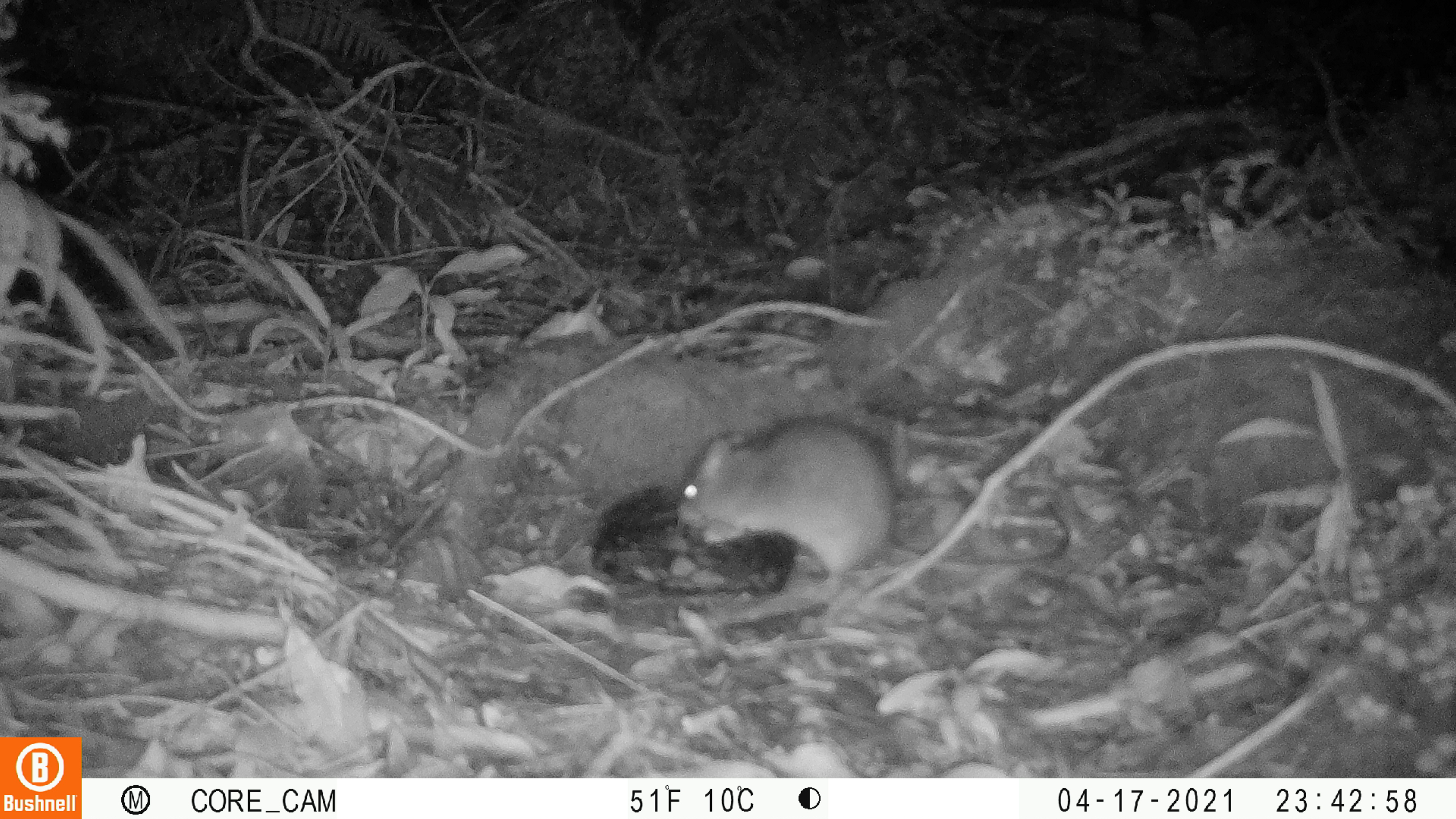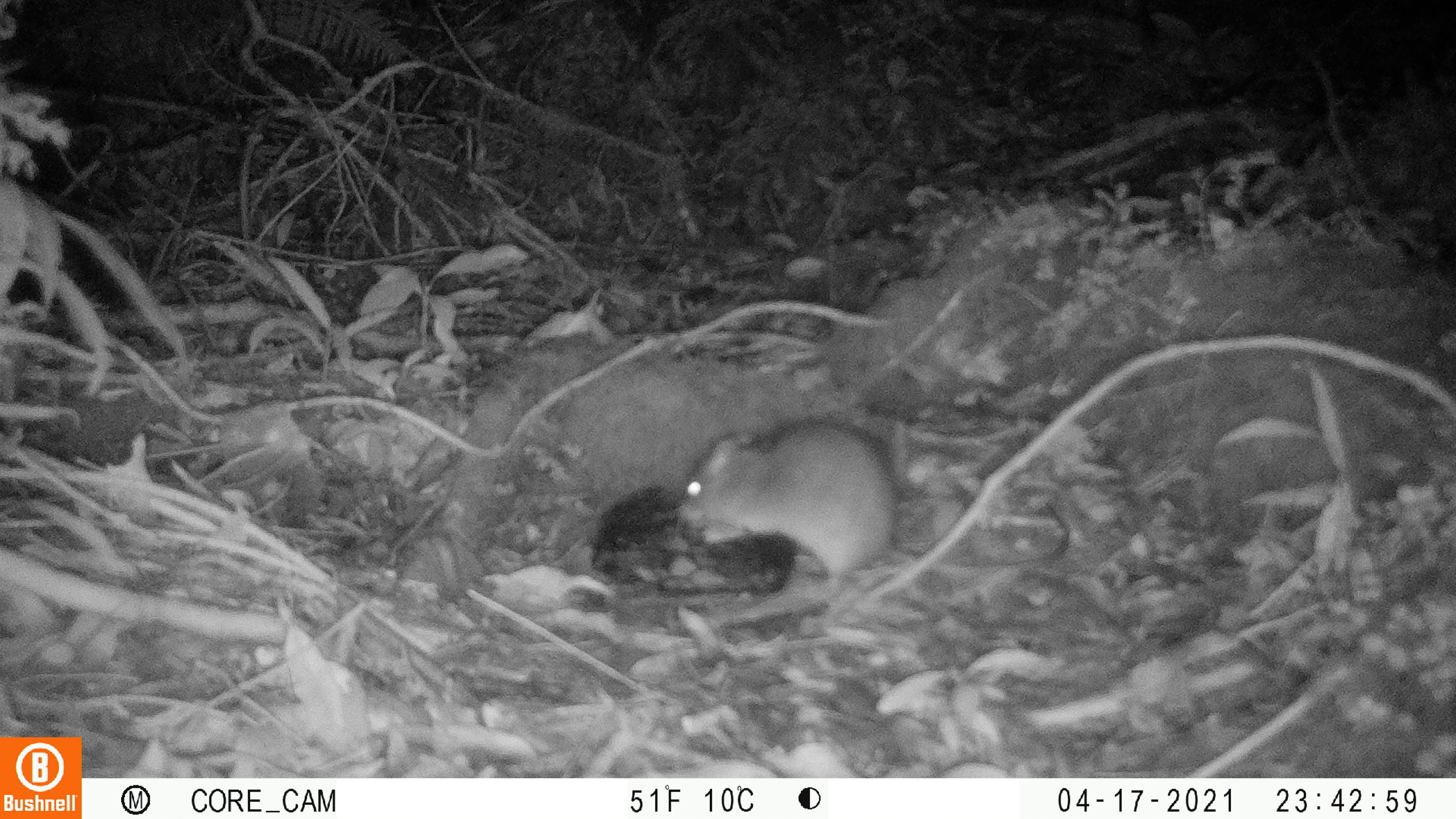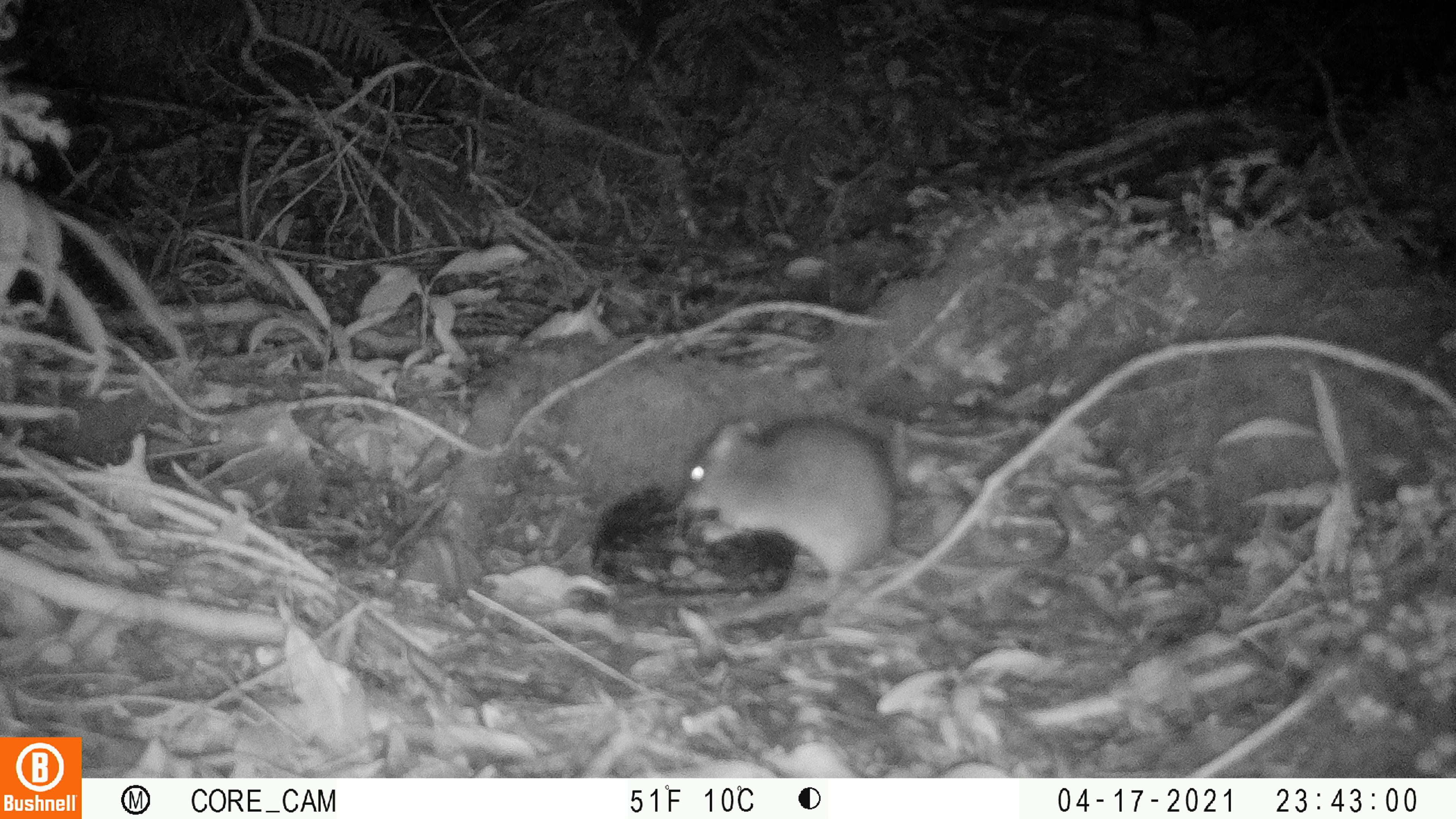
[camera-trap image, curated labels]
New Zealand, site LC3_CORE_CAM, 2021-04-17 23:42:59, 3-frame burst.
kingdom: Animalia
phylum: Chordata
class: Mammalia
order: Rodentia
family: Muridae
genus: Rattus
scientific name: Rattus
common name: rat